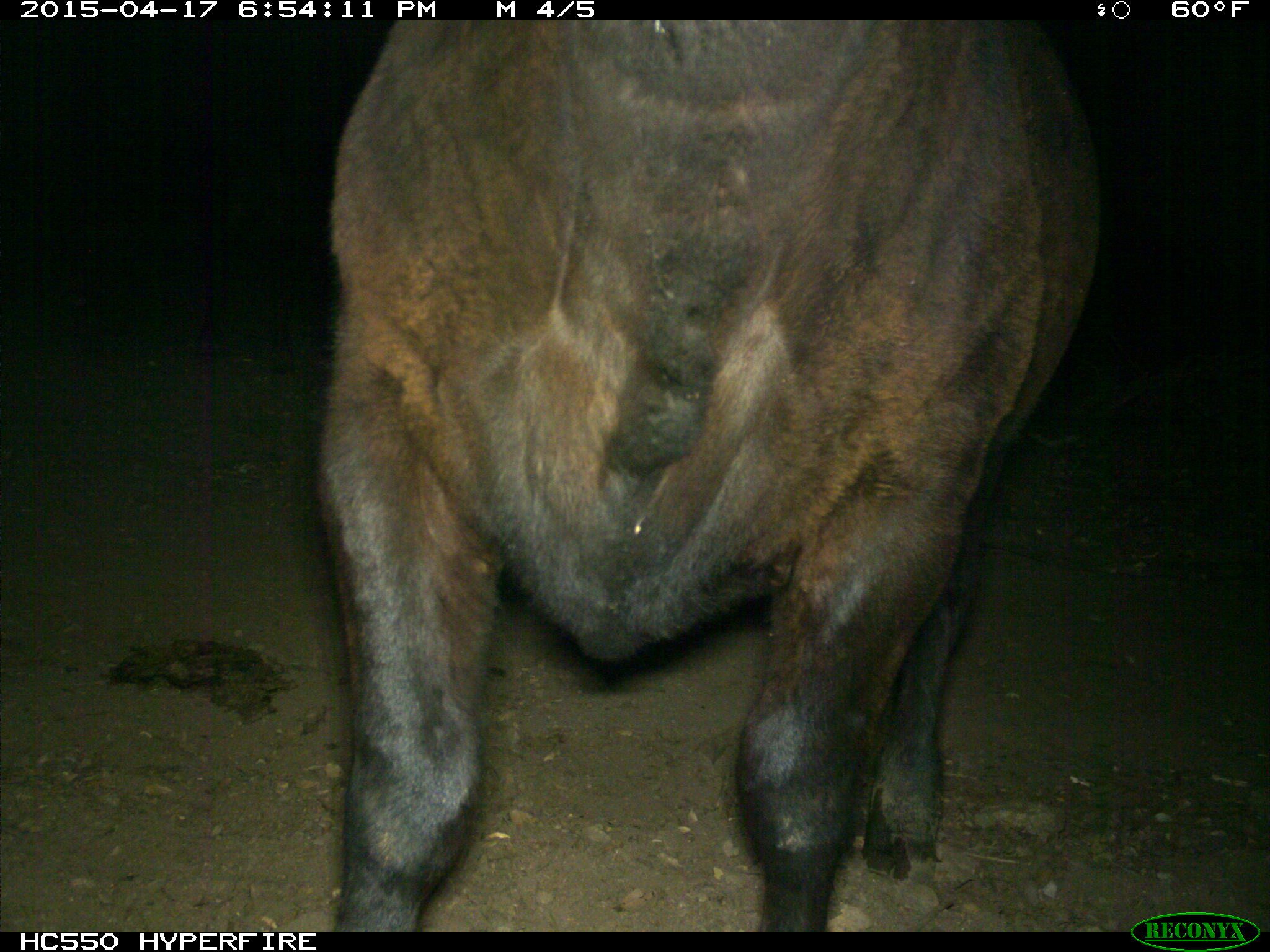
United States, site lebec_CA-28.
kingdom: Animalia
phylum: Chordata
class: Mammalia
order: Artiodactyla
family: Bovidae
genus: Bos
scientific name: Bos taurus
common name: domestic cow